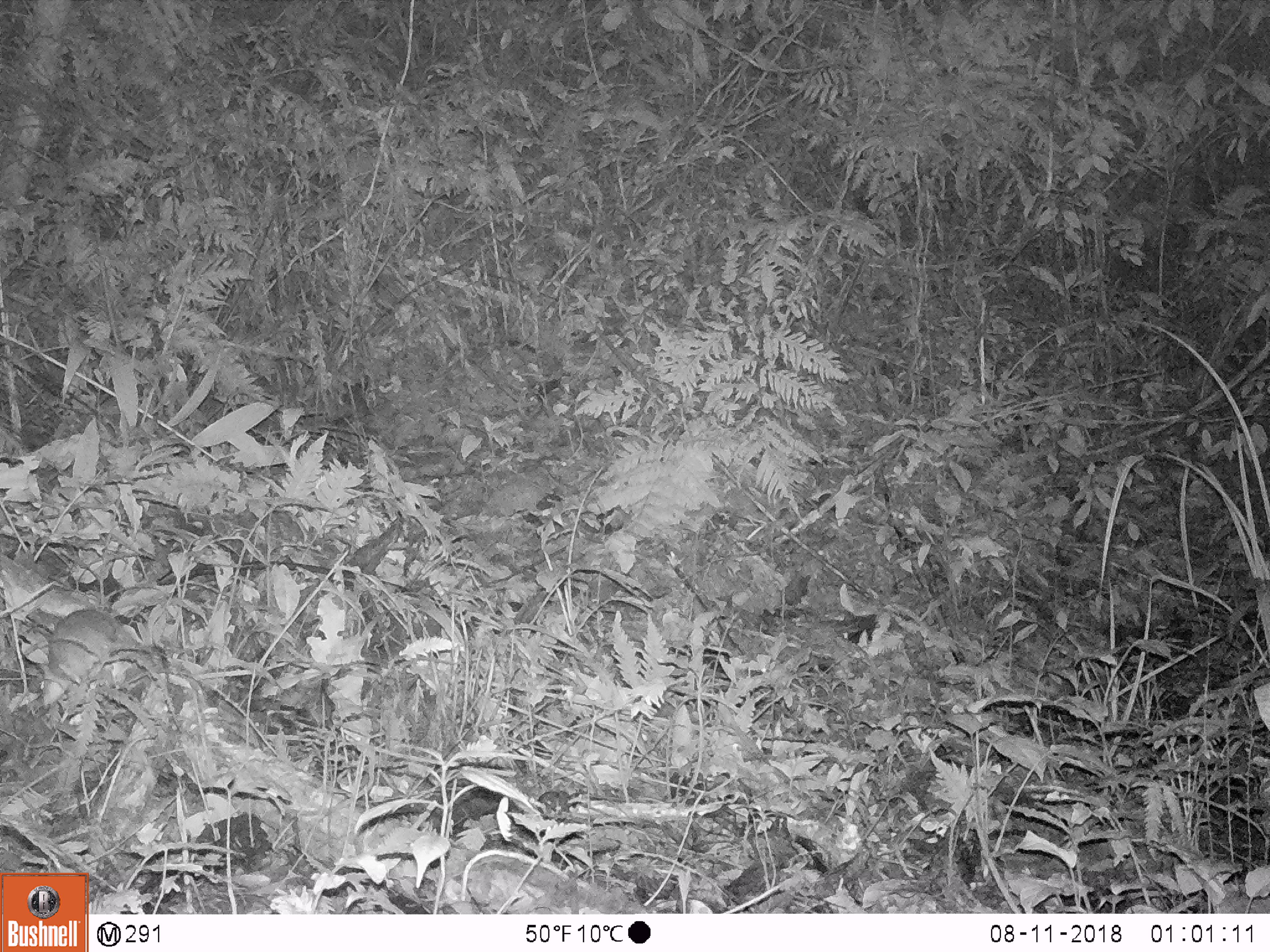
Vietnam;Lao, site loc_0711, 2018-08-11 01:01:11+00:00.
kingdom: Animalia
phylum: Chordata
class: Mammalia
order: Rodentia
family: Muridae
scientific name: Muridae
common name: old-world mice and rats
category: unidentified murid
Unidentified murid (old-world mice and rats) (Muridae). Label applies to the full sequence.